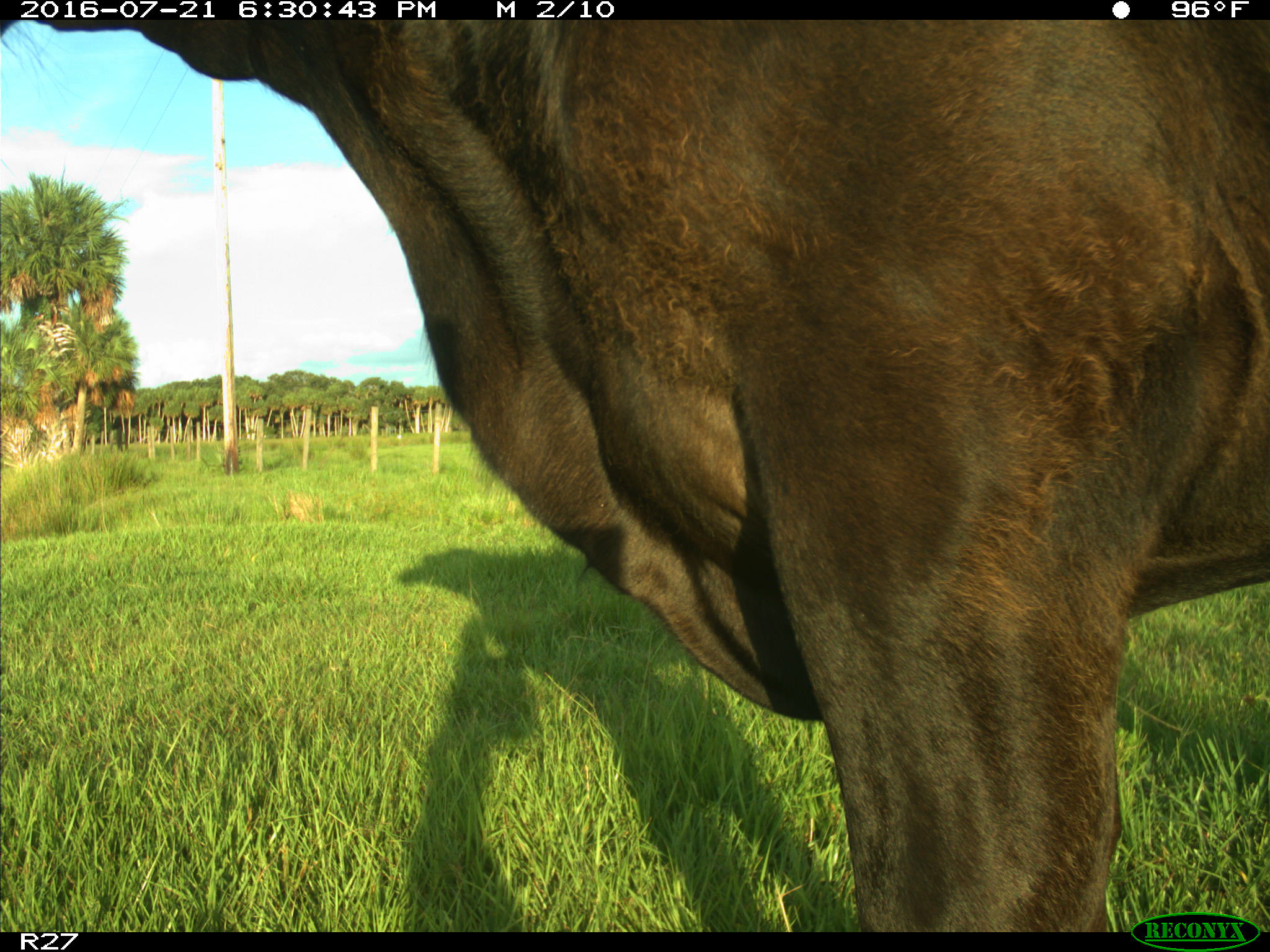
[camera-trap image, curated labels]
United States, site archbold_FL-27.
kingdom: Animalia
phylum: Chordata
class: Mammalia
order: Artiodactyla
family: Bovidae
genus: Bos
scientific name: Bos taurus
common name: domestic cow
Bos taurus (domestic cow).